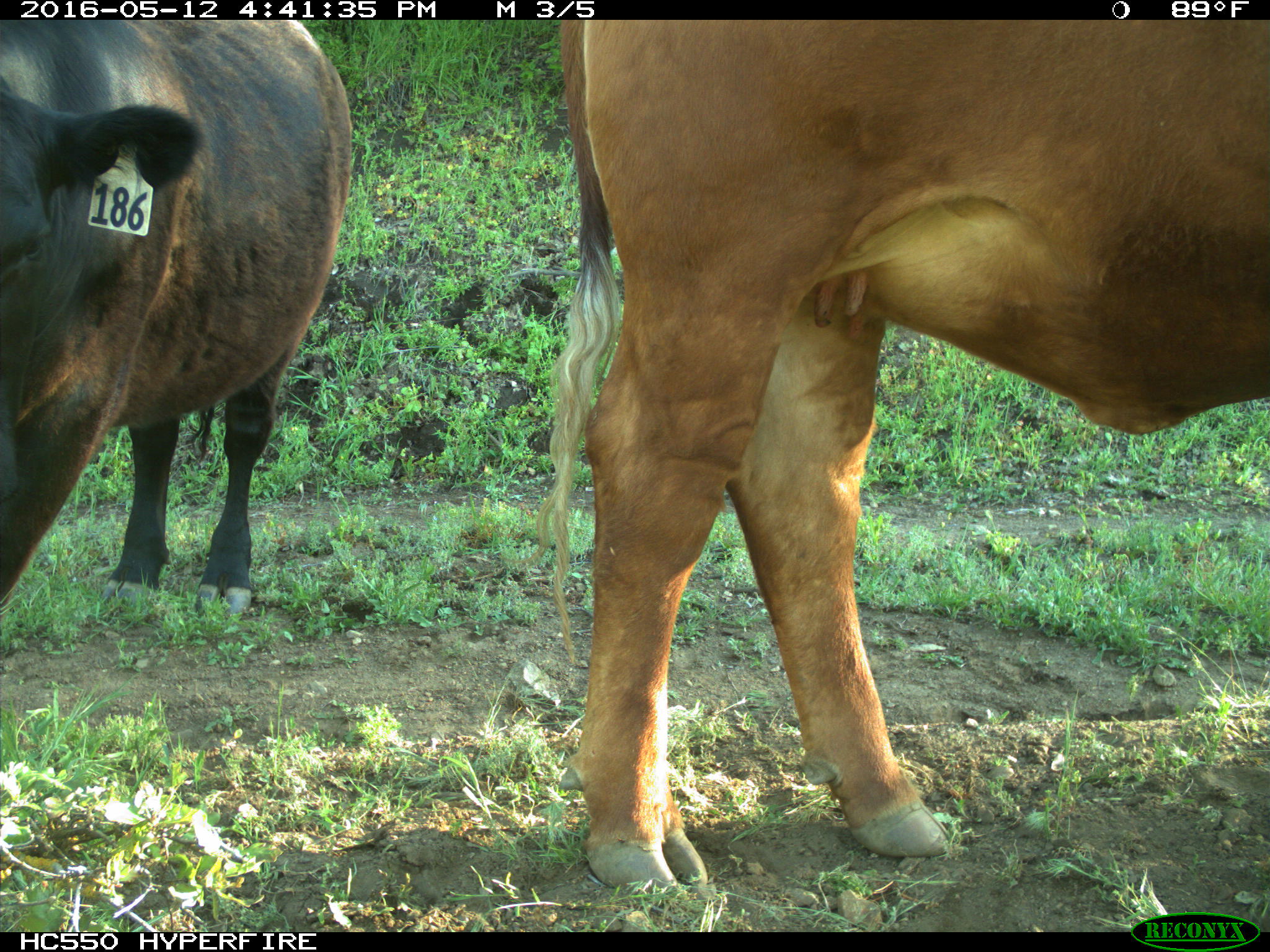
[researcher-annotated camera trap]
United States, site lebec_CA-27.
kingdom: Animalia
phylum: Chordata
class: Mammalia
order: Artiodactyla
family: Bovidae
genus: Bos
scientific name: Bos taurus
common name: domestic cow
Bos taurus (domestic cow).